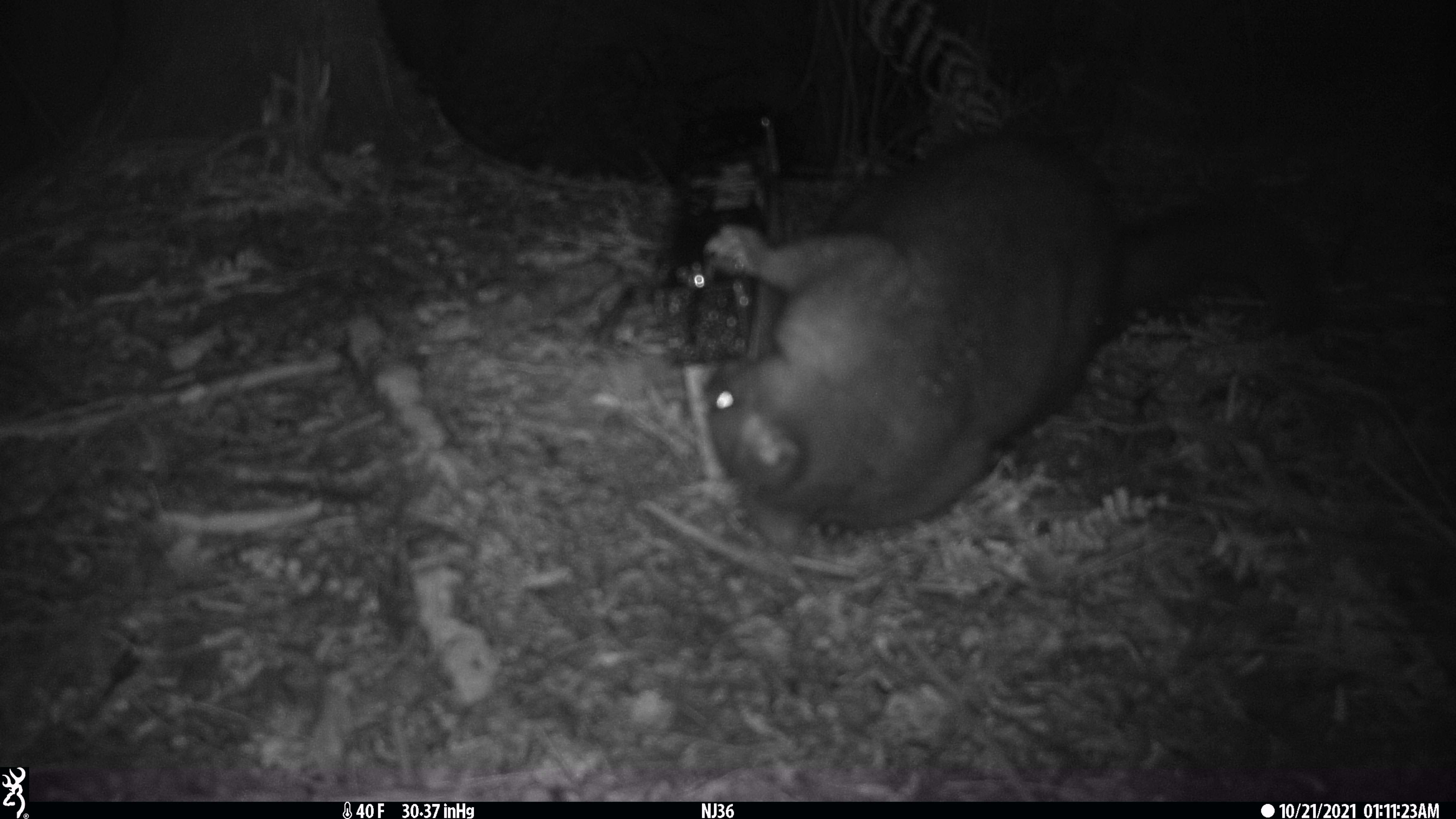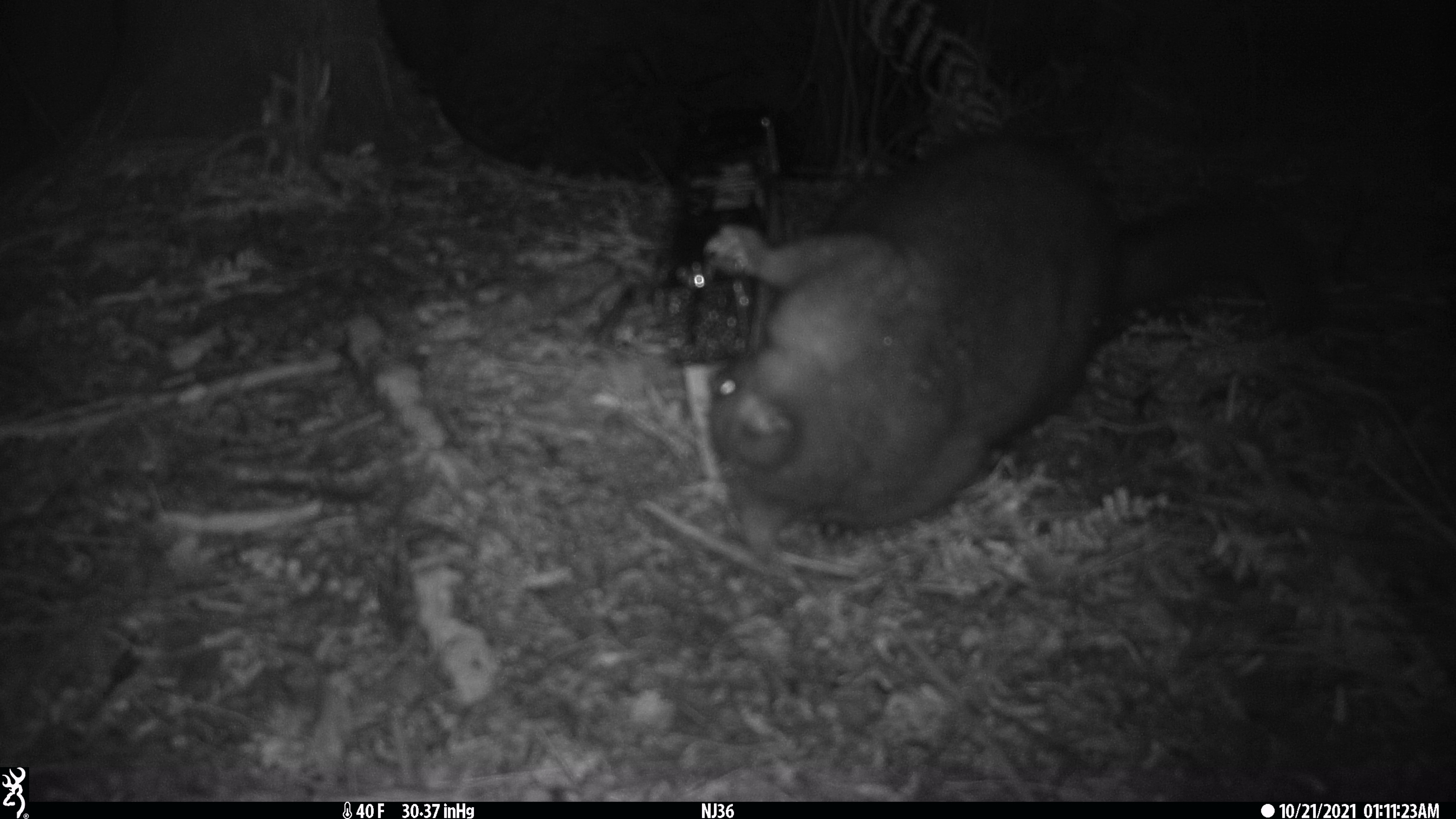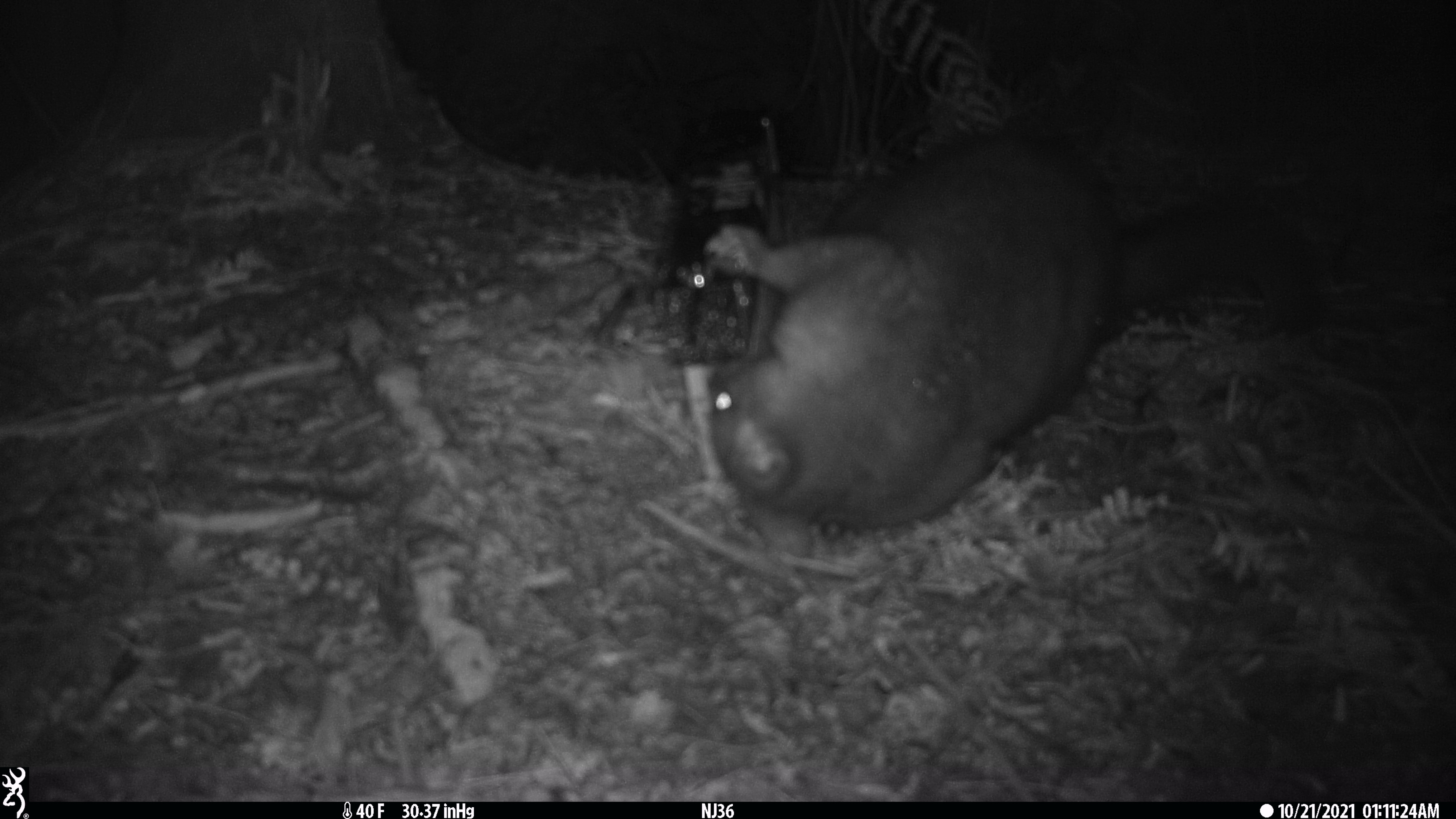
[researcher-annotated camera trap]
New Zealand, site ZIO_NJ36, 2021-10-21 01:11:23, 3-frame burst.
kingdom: Animalia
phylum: Chordata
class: Mammalia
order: Diprotodontia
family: Phalangeridae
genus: Trichosurus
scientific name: Trichosurus vulpecula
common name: common brushtail possum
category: possum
Possum (common brushtail possum) (Trichosurus vulpecula).